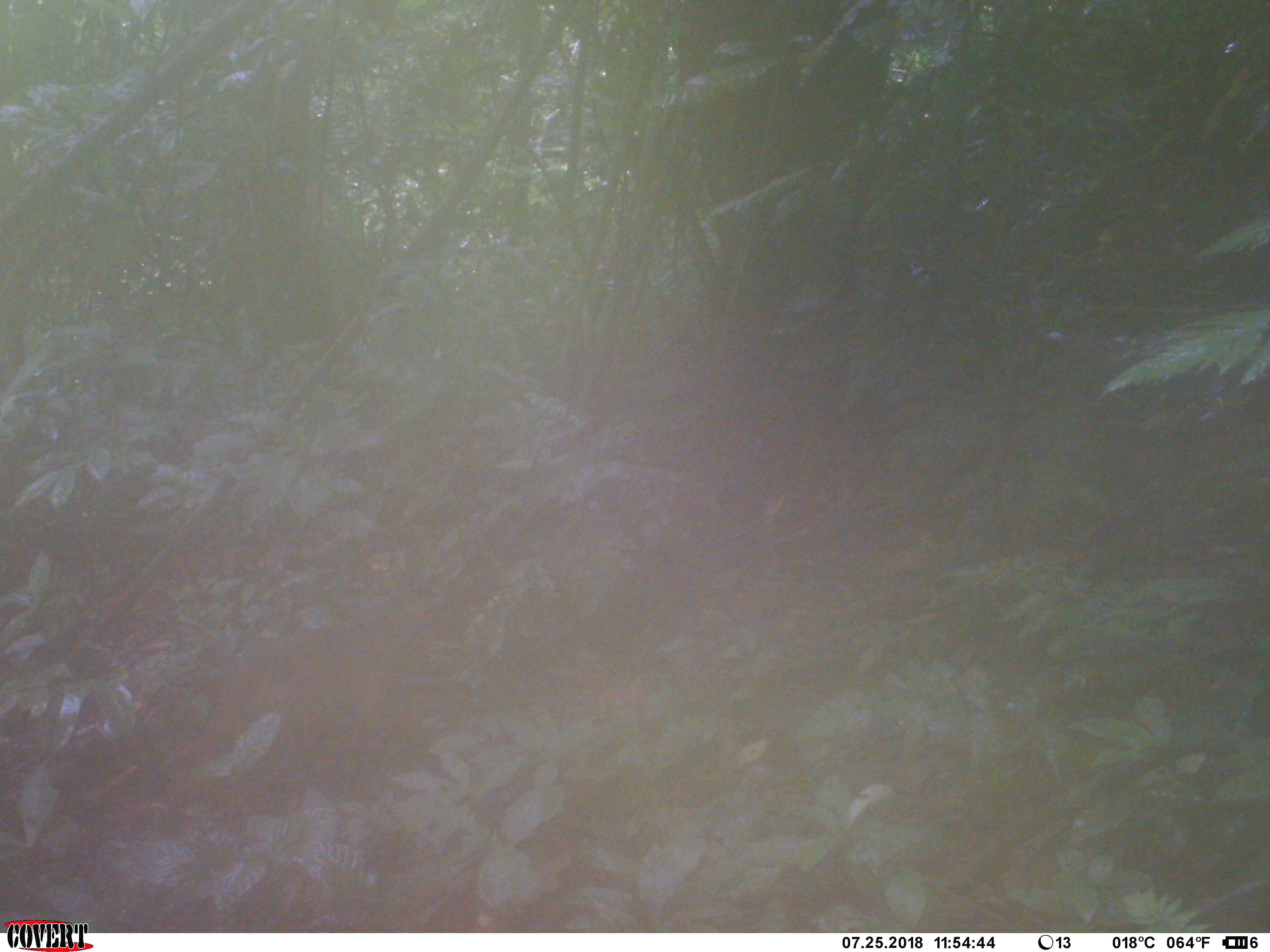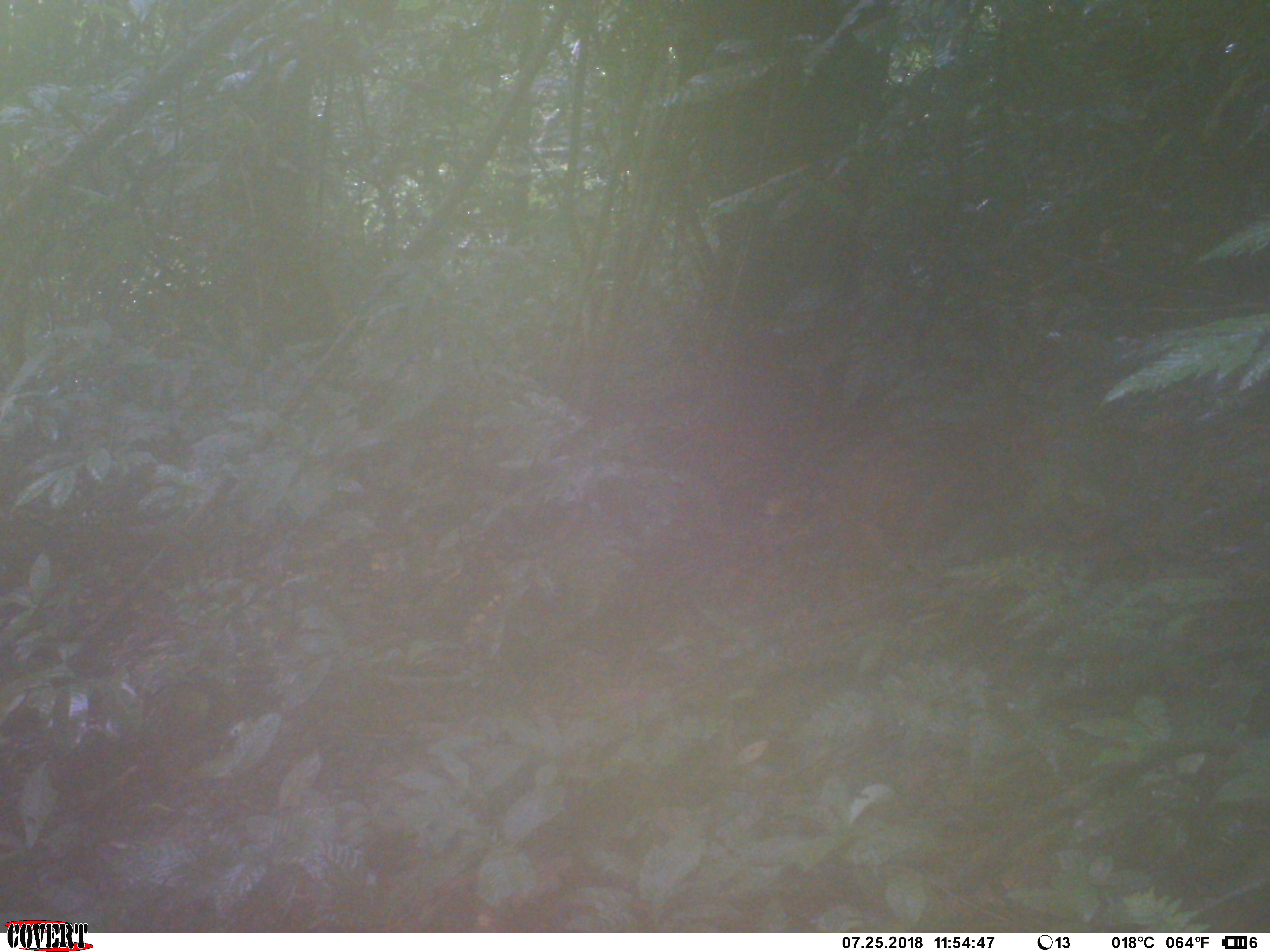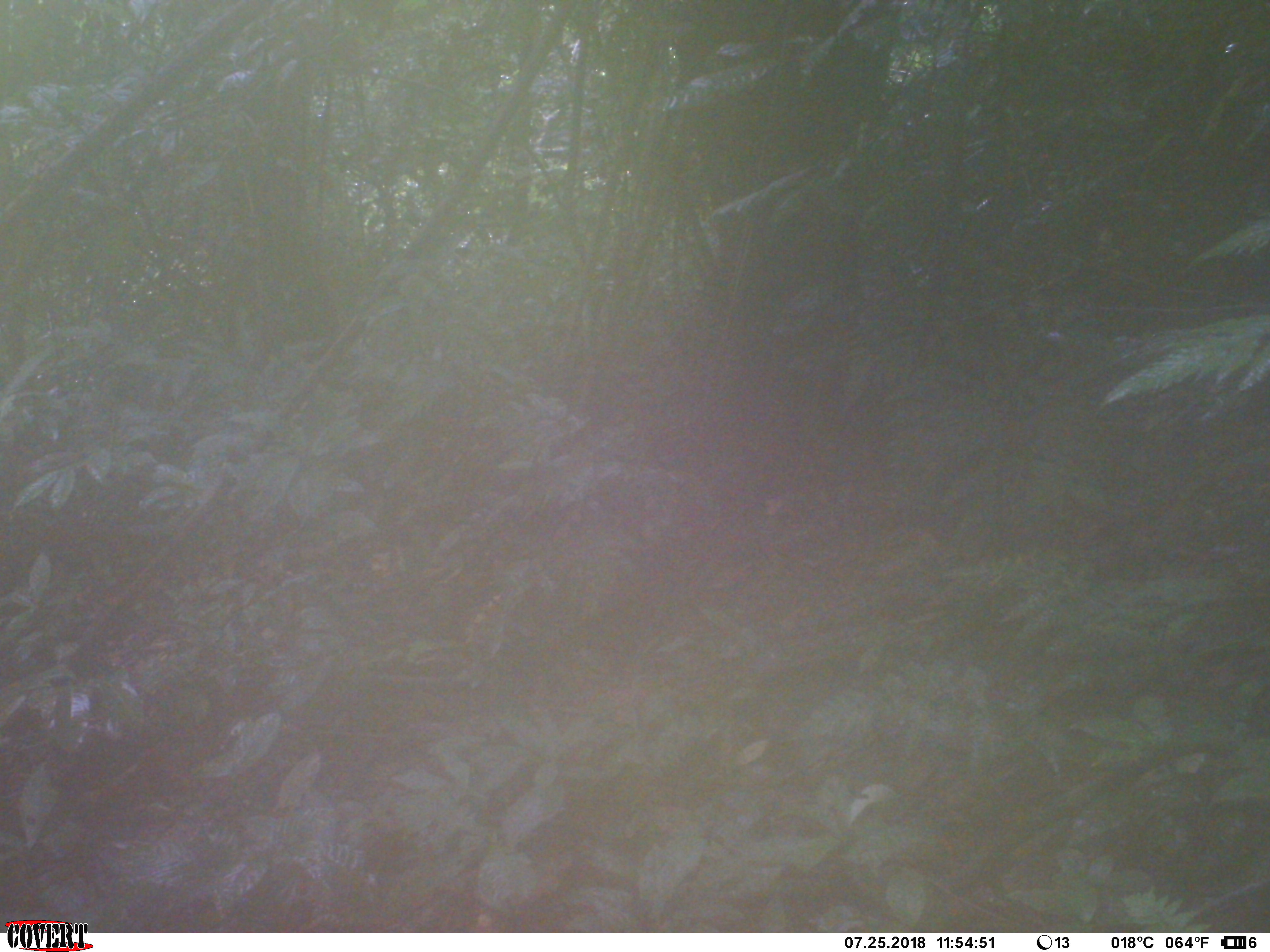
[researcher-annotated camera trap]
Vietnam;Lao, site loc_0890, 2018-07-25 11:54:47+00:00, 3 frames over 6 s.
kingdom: Animalia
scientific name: Animalia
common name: animal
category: unidentified animal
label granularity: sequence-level